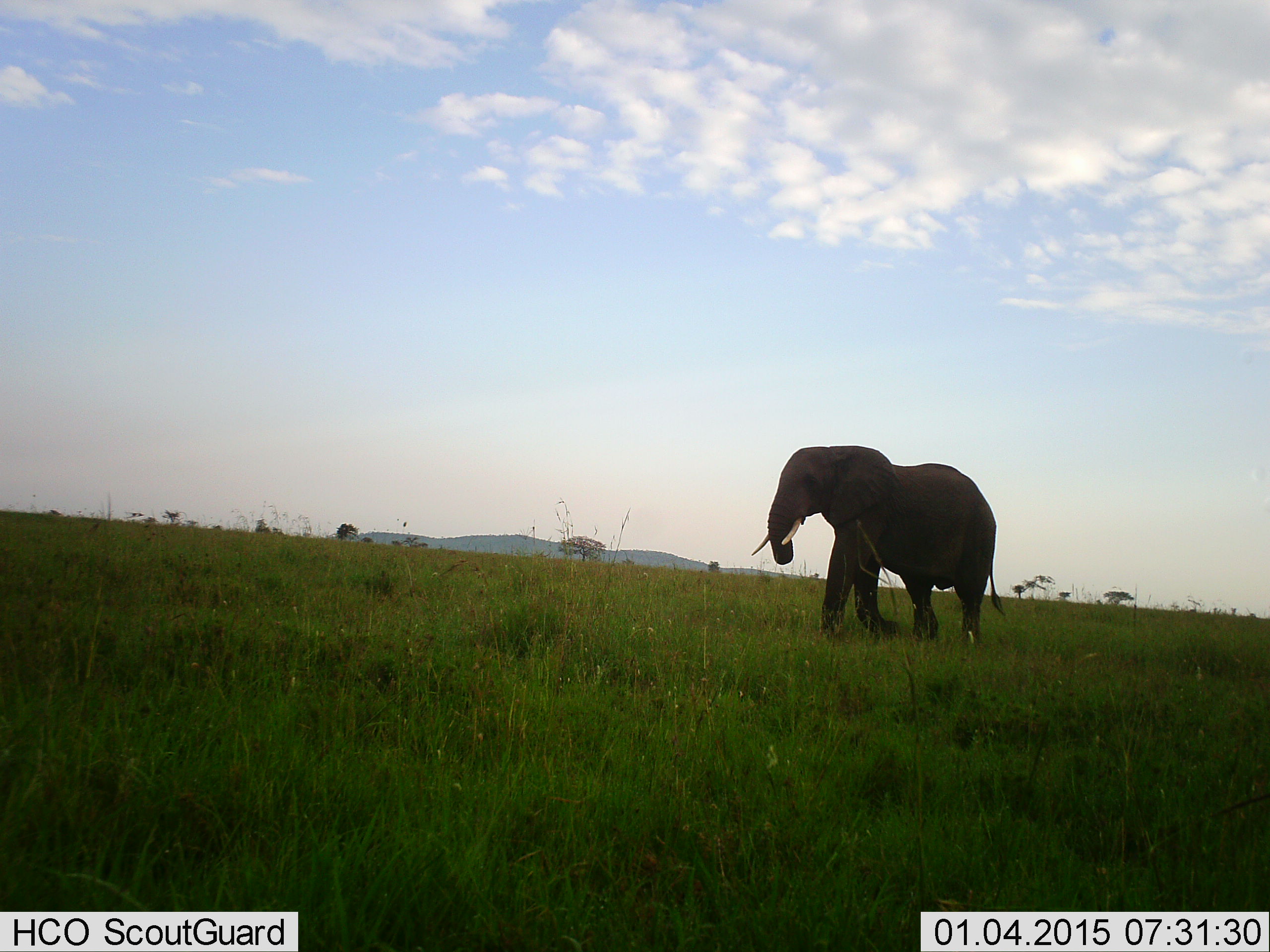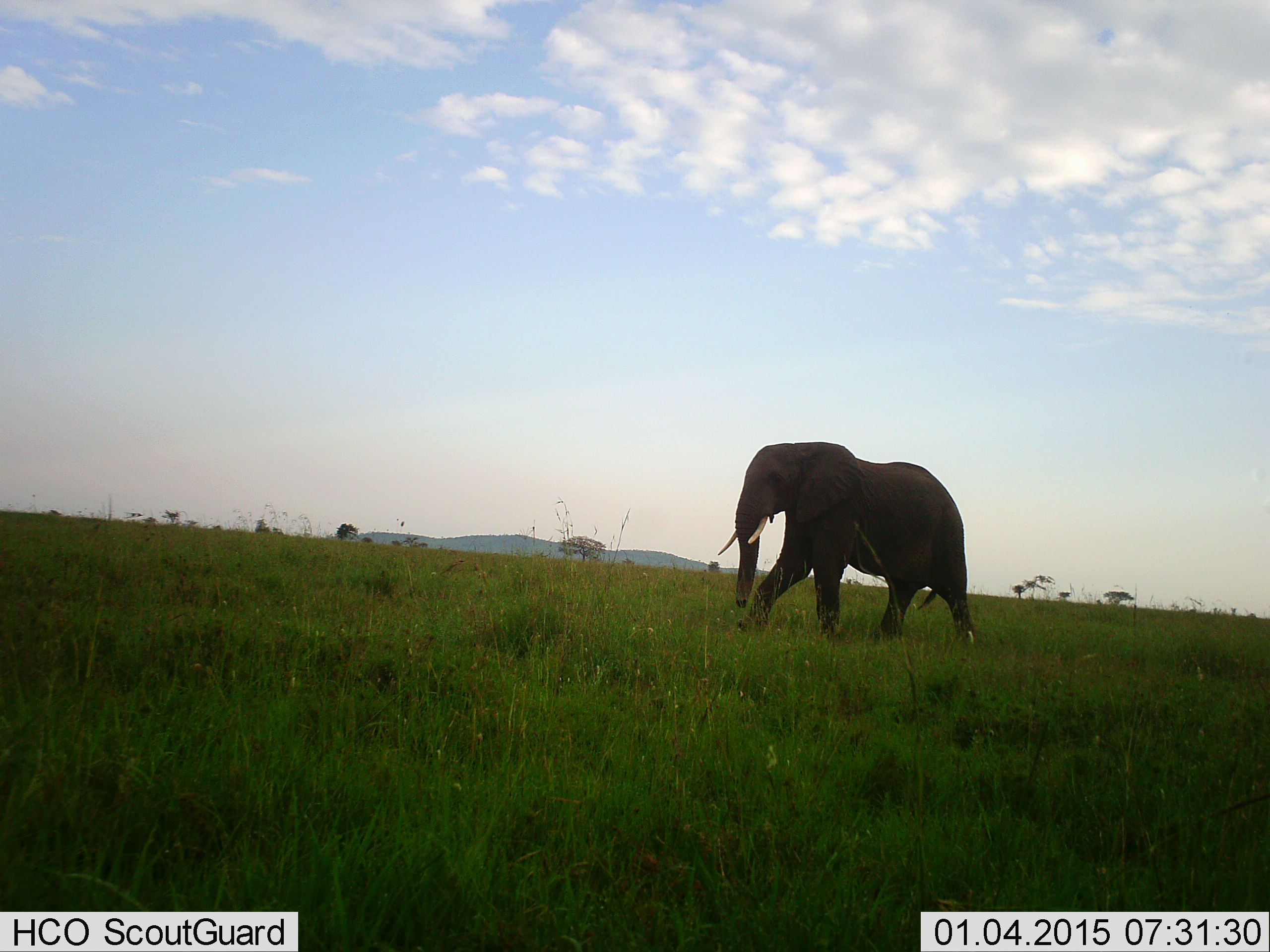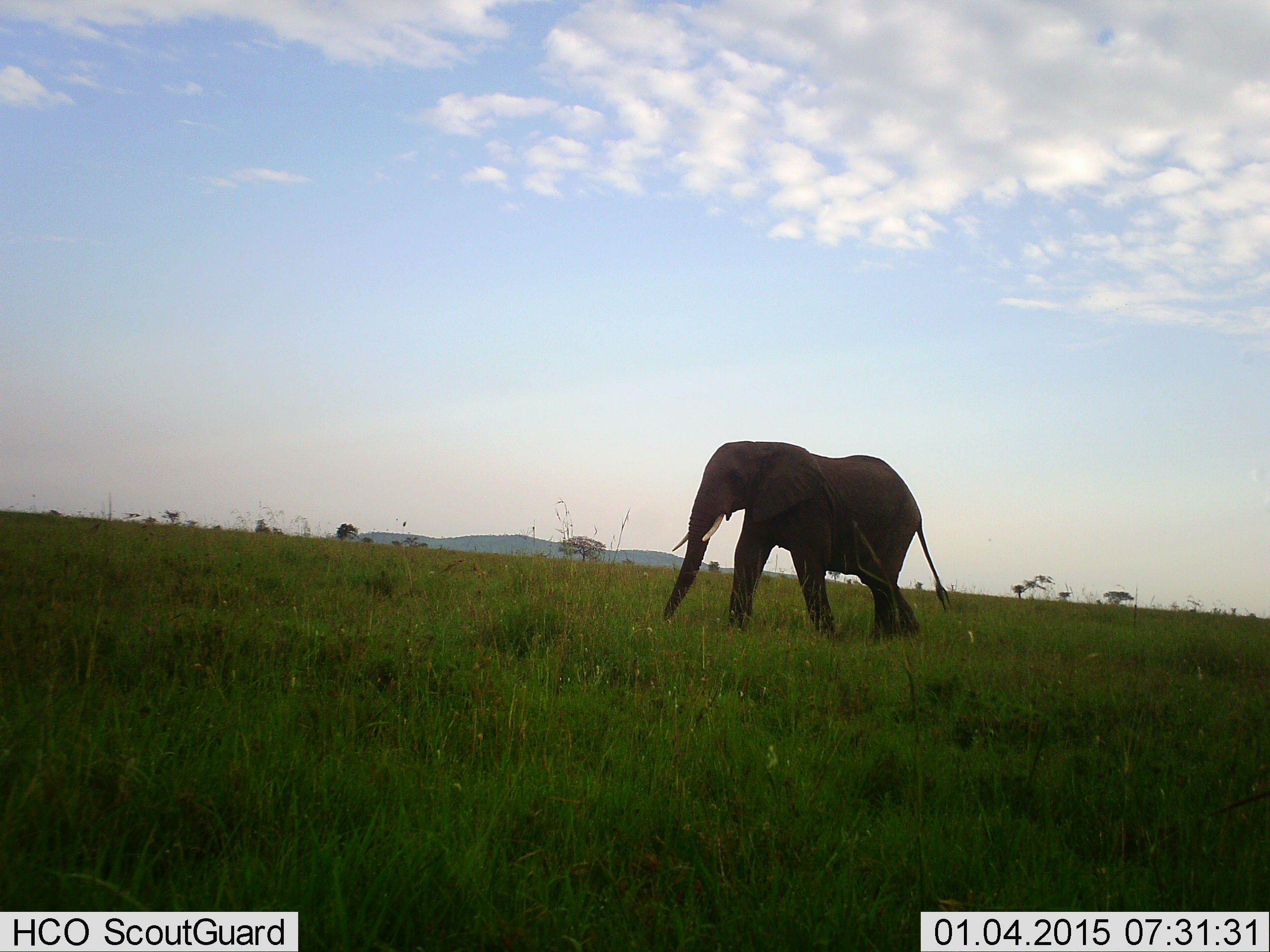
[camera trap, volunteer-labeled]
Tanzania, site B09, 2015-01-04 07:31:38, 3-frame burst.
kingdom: Animalia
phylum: Chordata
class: Mammalia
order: Proboscidea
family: Elephantidae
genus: Loxodonta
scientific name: Loxodonta africana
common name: african bush elephant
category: elephant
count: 1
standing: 10%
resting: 0%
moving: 100%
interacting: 0%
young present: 0%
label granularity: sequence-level